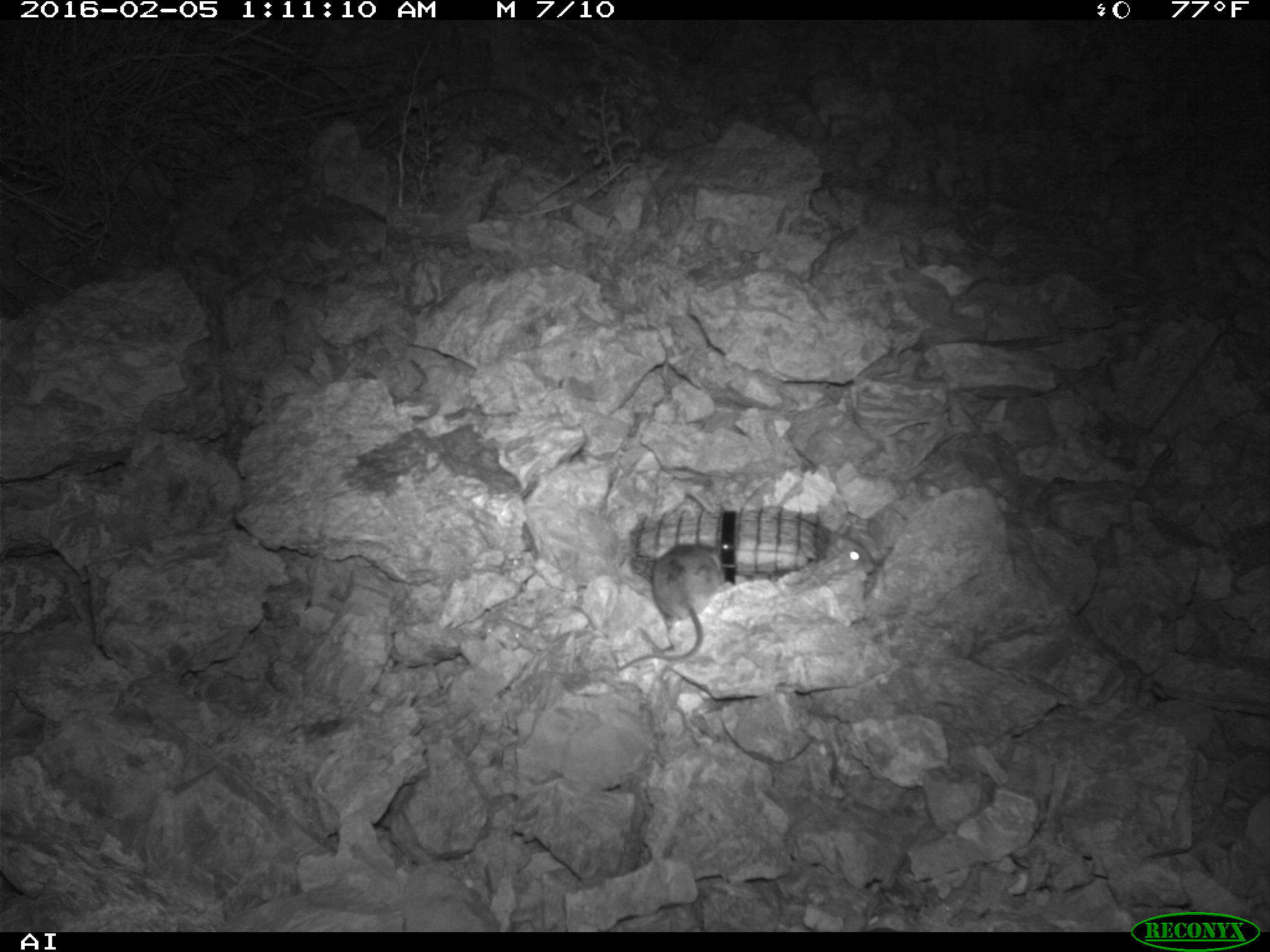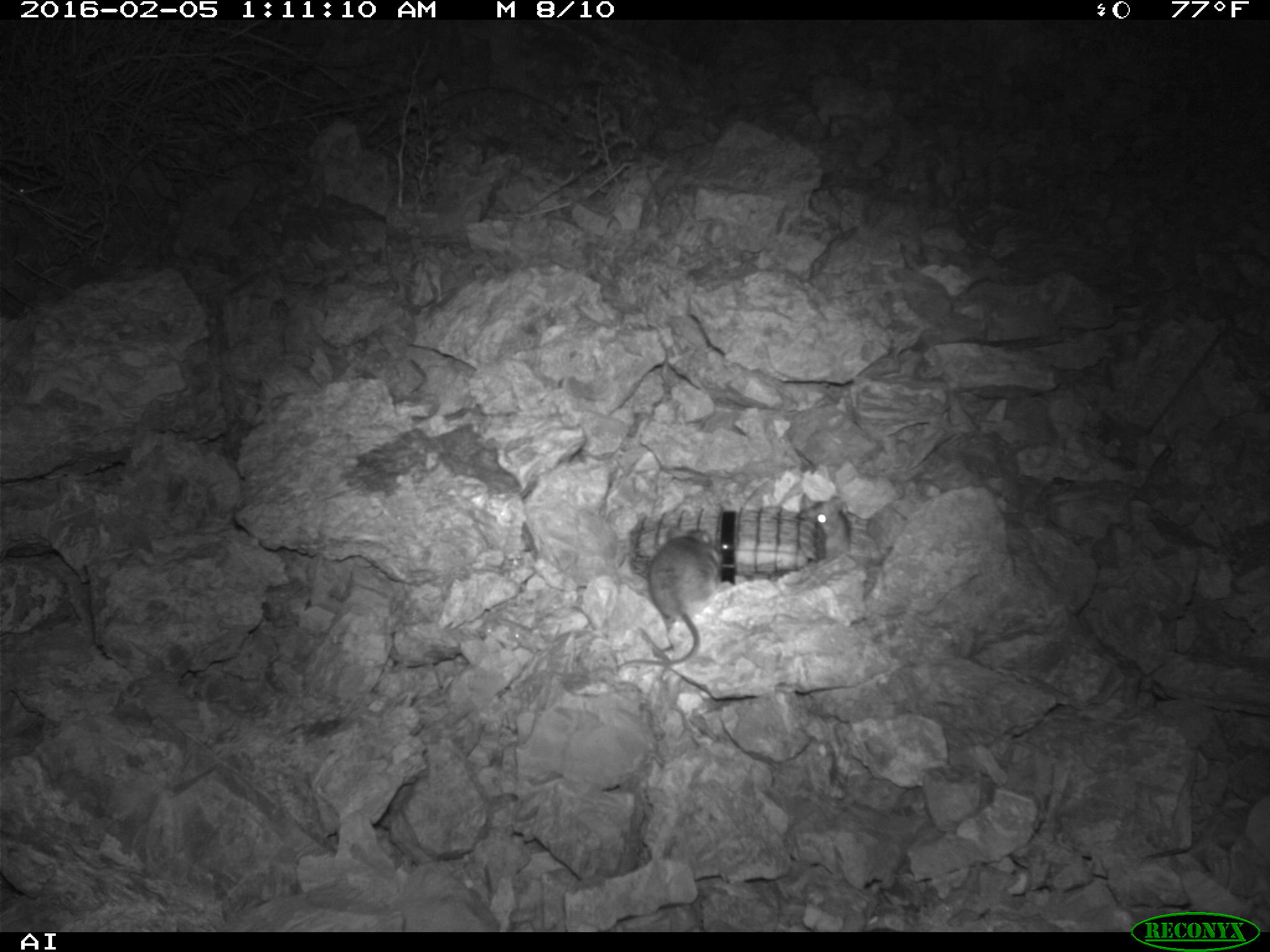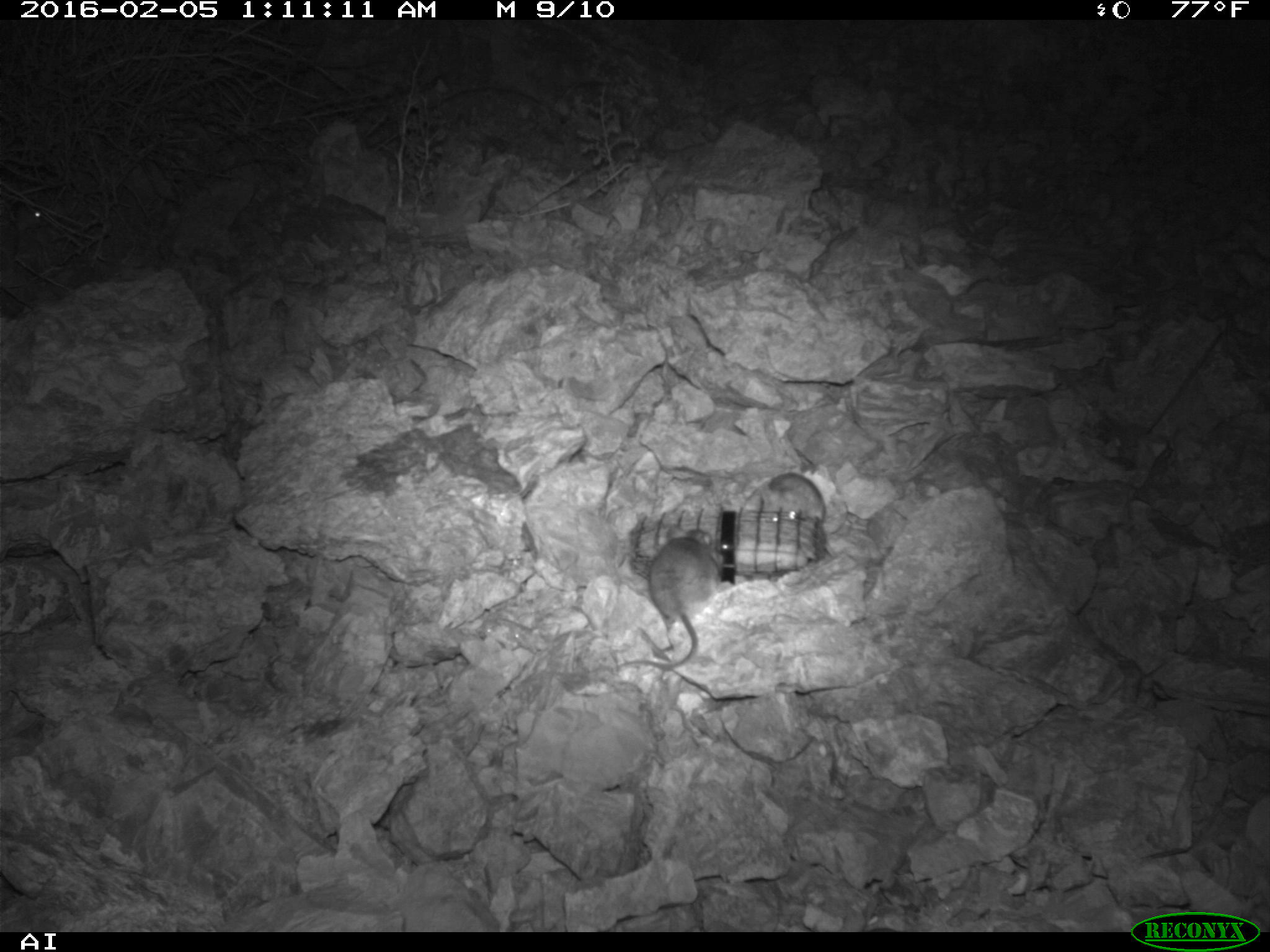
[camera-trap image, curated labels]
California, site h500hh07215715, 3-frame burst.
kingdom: Animalia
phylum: Chordata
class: Mammalia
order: Rodentia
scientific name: Rodentia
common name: rodent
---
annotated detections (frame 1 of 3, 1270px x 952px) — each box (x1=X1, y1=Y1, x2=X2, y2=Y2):
rodent: (x1=615, y1=542, x2=726, y2=672); (x1=817, y1=536, x2=878, y2=576); (x1=8, y1=168, x2=27, y2=178)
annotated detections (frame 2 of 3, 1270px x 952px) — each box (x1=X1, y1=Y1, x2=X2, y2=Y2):
rodent: (x1=615, y1=529, x2=723, y2=669); (x1=802, y1=496, x2=852, y2=563)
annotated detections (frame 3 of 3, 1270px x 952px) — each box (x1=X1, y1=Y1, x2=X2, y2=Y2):
rodent: (x1=615, y1=525, x2=719, y2=670); (x1=759, y1=472, x2=825, y2=526); (x1=0, y1=200, x2=50, y2=235)